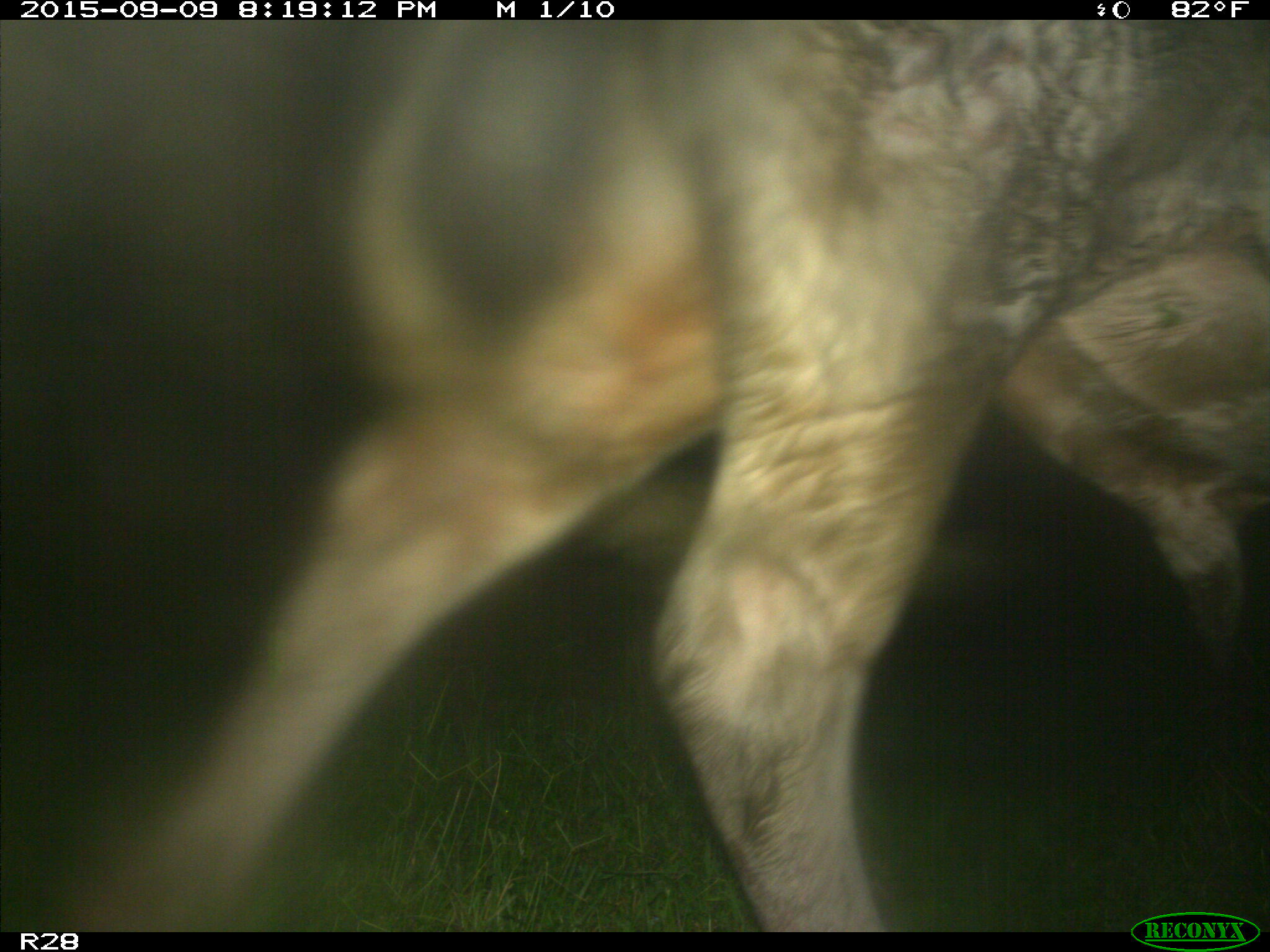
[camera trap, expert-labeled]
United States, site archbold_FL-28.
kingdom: Animalia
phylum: Chordata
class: Mammalia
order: Artiodactyla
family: Bovidae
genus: Bos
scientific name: Bos taurus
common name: domestic cow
Bos taurus (domestic cow).